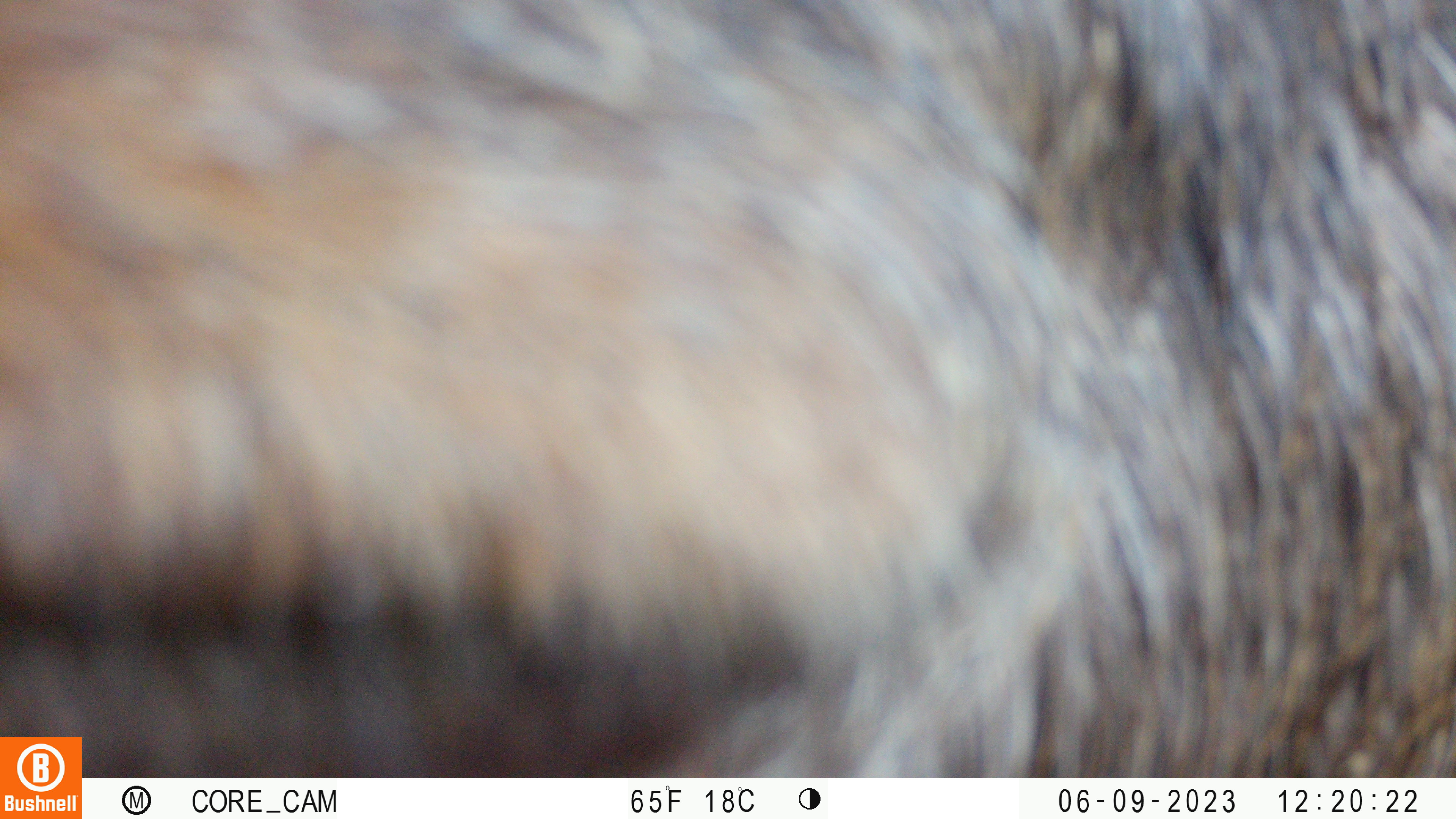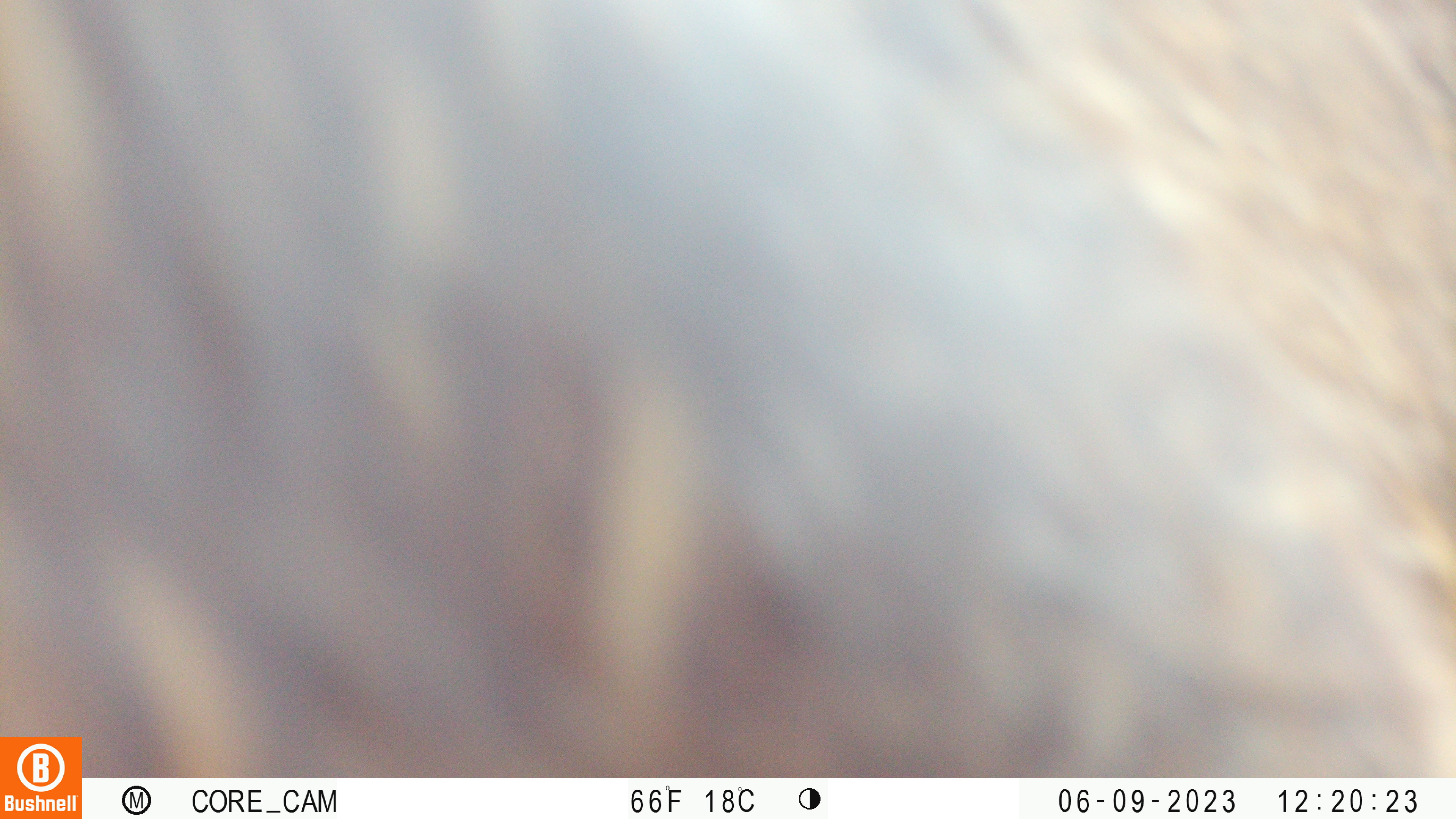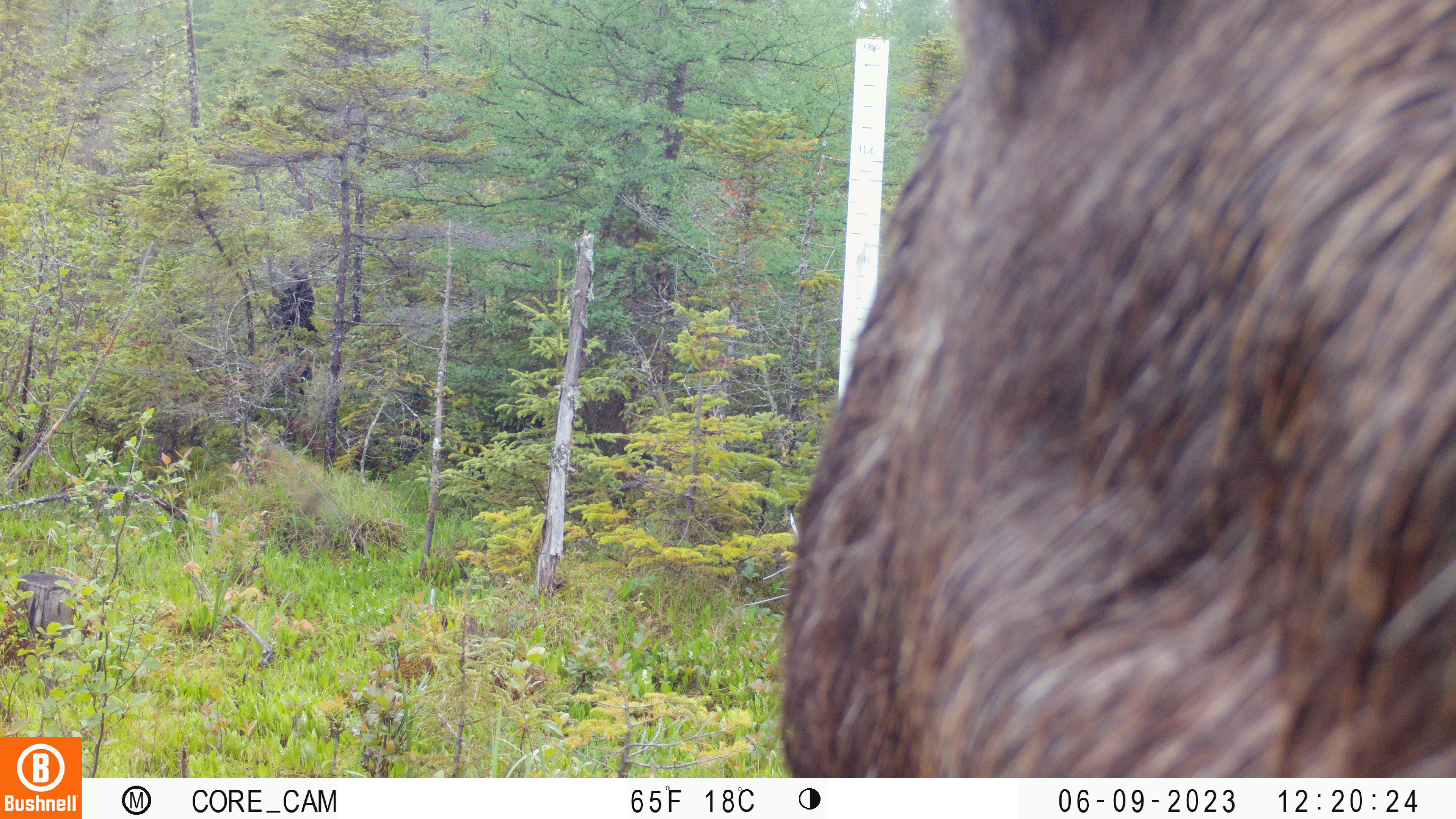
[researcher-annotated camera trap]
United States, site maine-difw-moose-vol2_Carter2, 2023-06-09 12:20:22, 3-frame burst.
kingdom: Animalia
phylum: Chordata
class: Mammalia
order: Artiodactyla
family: Cervidae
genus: Alces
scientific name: Alces alces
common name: moose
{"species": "moose (Alces alces)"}